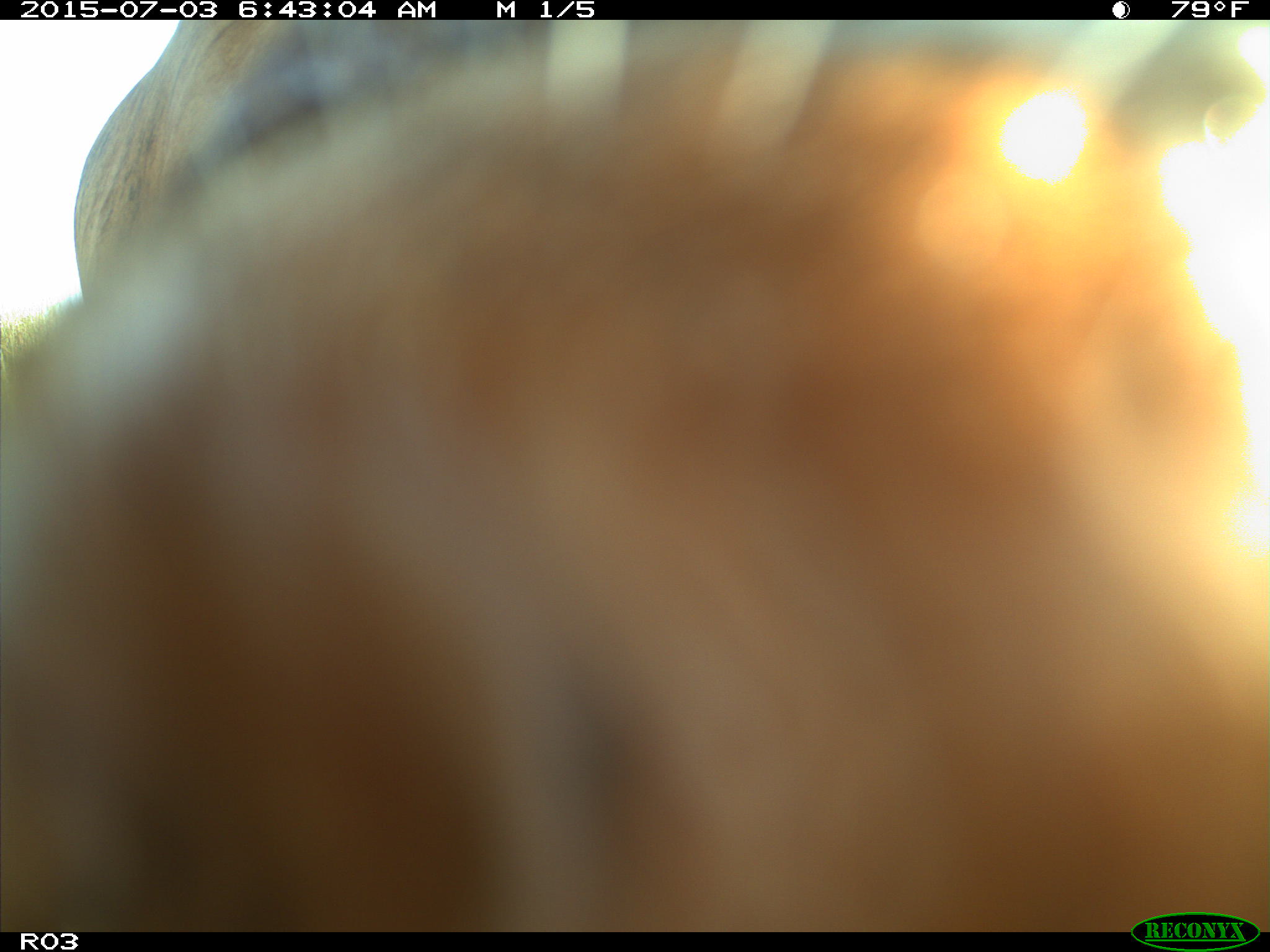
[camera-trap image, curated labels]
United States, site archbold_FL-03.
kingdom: Animalia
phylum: Chordata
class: Mammalia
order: Artiodactyla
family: Bovidae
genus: Bos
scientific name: Bos taurus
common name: domestic cow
Bos taurus (domestic cow).